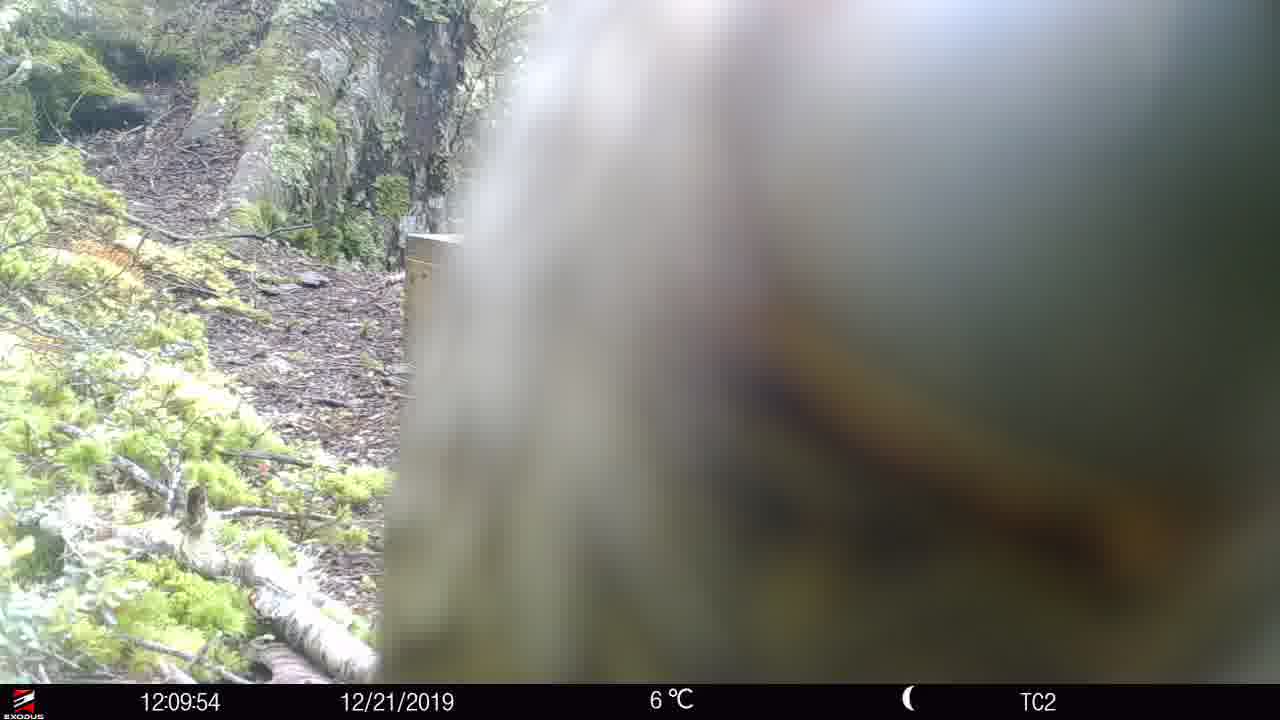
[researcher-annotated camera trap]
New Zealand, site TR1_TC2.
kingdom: Animalia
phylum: Chordata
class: Aves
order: Psittaciformes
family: Strigopidae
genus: Nestor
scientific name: Nestor notabilis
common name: kea